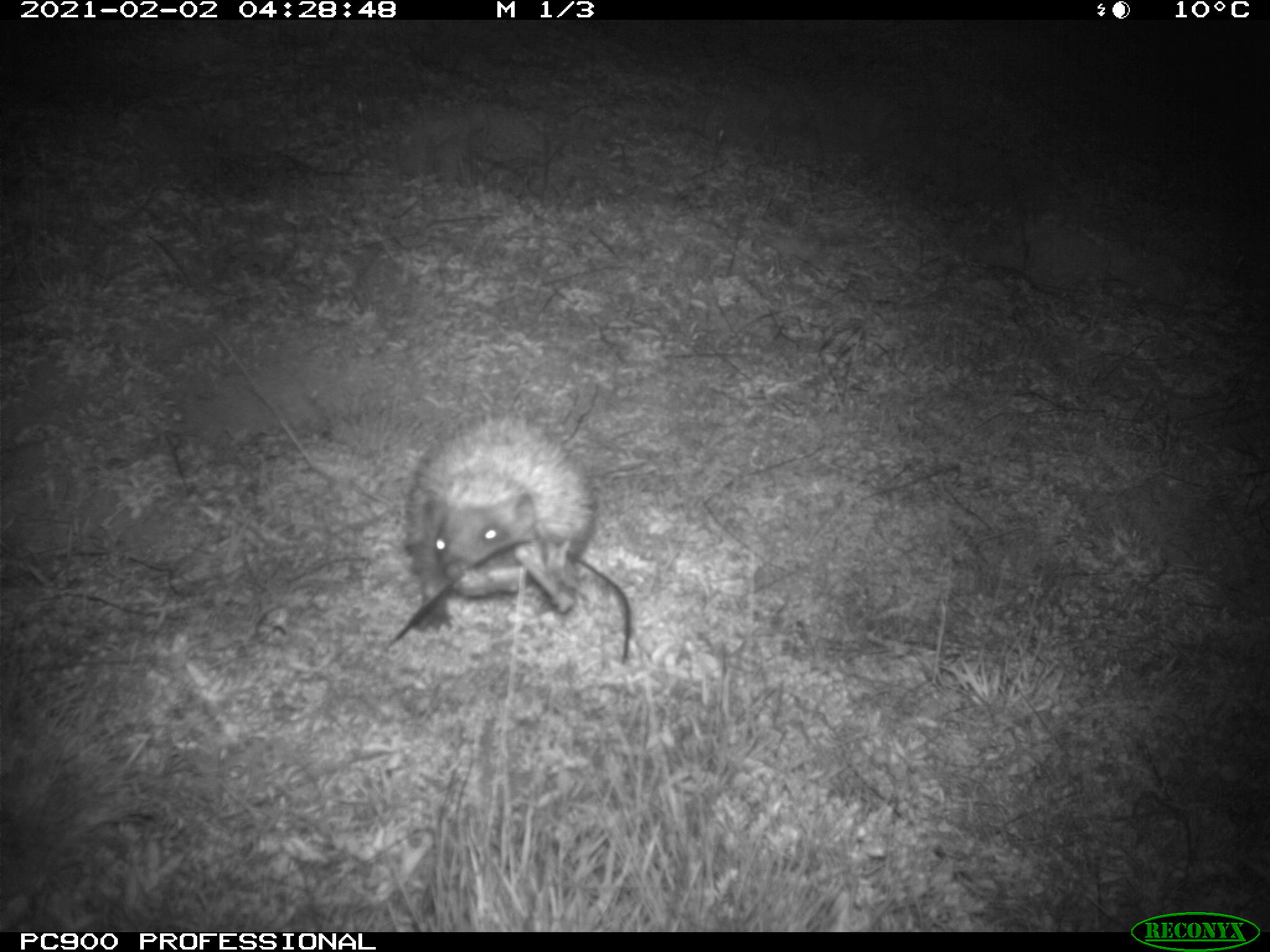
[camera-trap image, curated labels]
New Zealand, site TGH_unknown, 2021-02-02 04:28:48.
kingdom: Animalia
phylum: Chordata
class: Mammalia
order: Eulipotyphla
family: Erinaceidae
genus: Erinaceus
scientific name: Erinaceus europaeus europaeus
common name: european hedgehog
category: hedgehog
Hedgehog (european hedgehog) (Erinaceus europaeus europaeus).